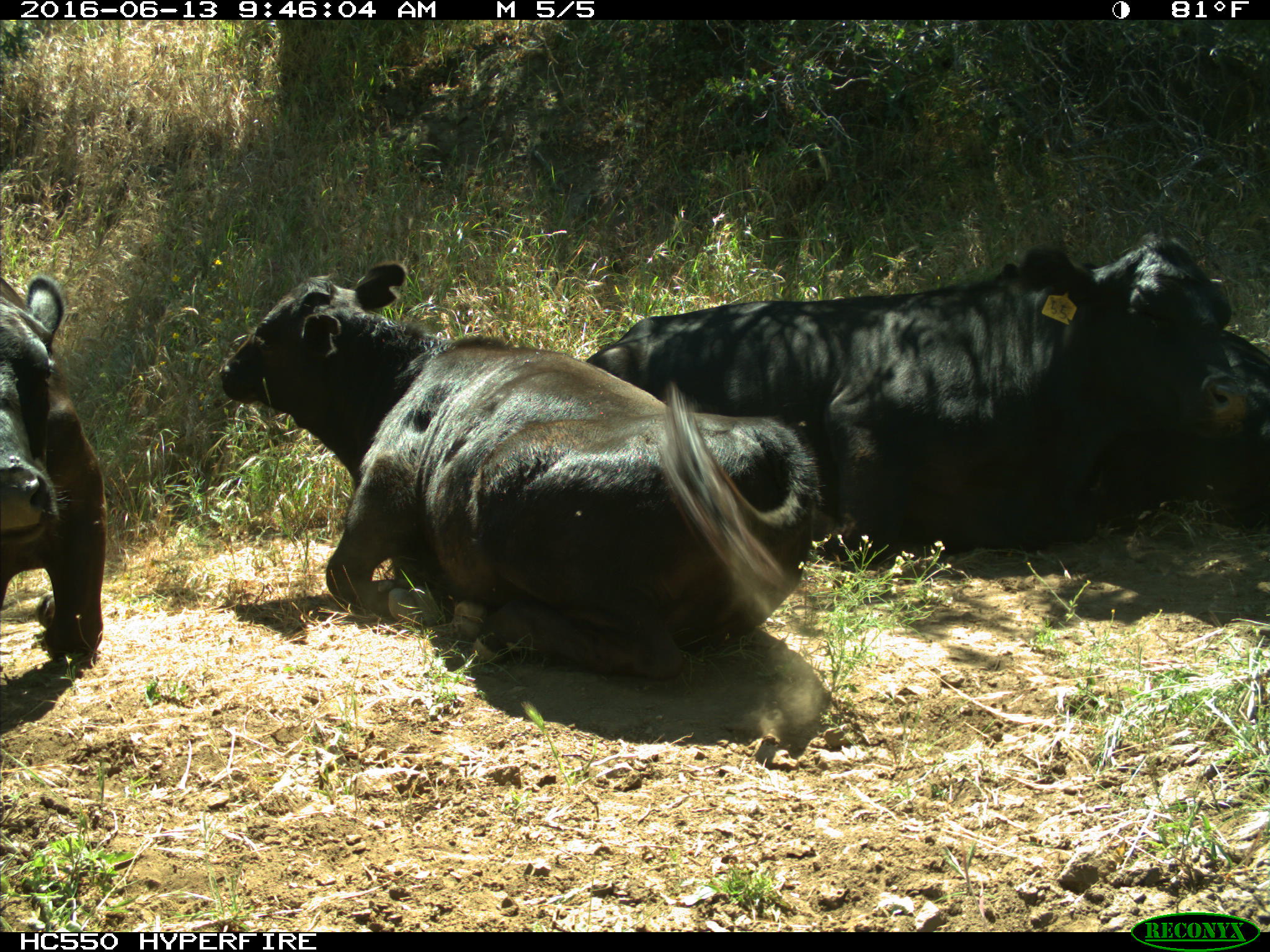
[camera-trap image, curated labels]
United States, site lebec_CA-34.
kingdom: Animalia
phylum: Chordata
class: Mammalia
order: Artiodactyla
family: Bovidae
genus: Bos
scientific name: Bos taurus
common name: domestic cow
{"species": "Bos taurus (domestic cow)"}